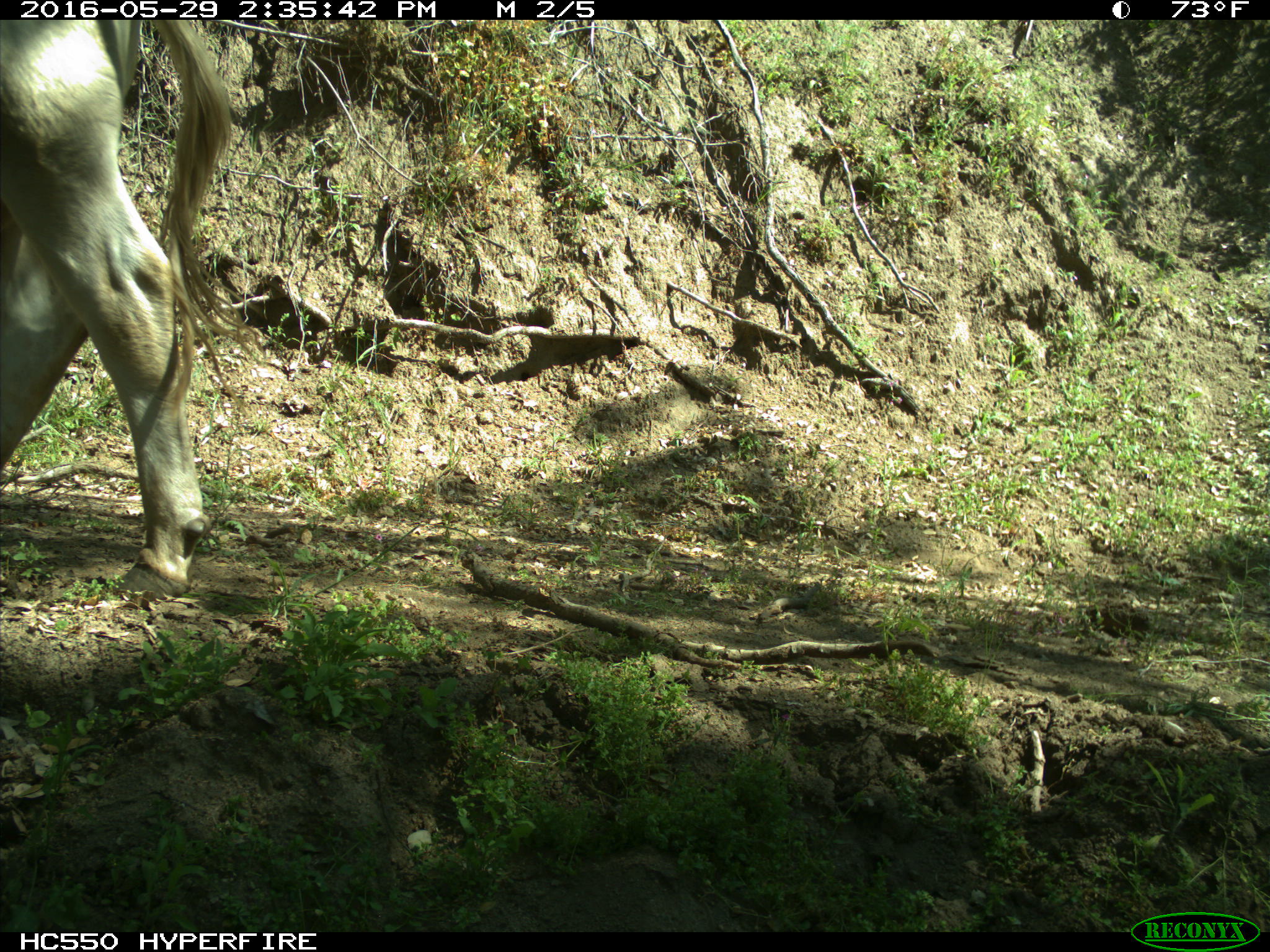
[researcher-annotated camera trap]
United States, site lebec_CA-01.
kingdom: Animalia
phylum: Chordata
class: Mammalia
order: Artiodactyla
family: Bovidae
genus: Bos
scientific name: Bos taurus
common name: domestic cow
Bos taurus (domestic cow).